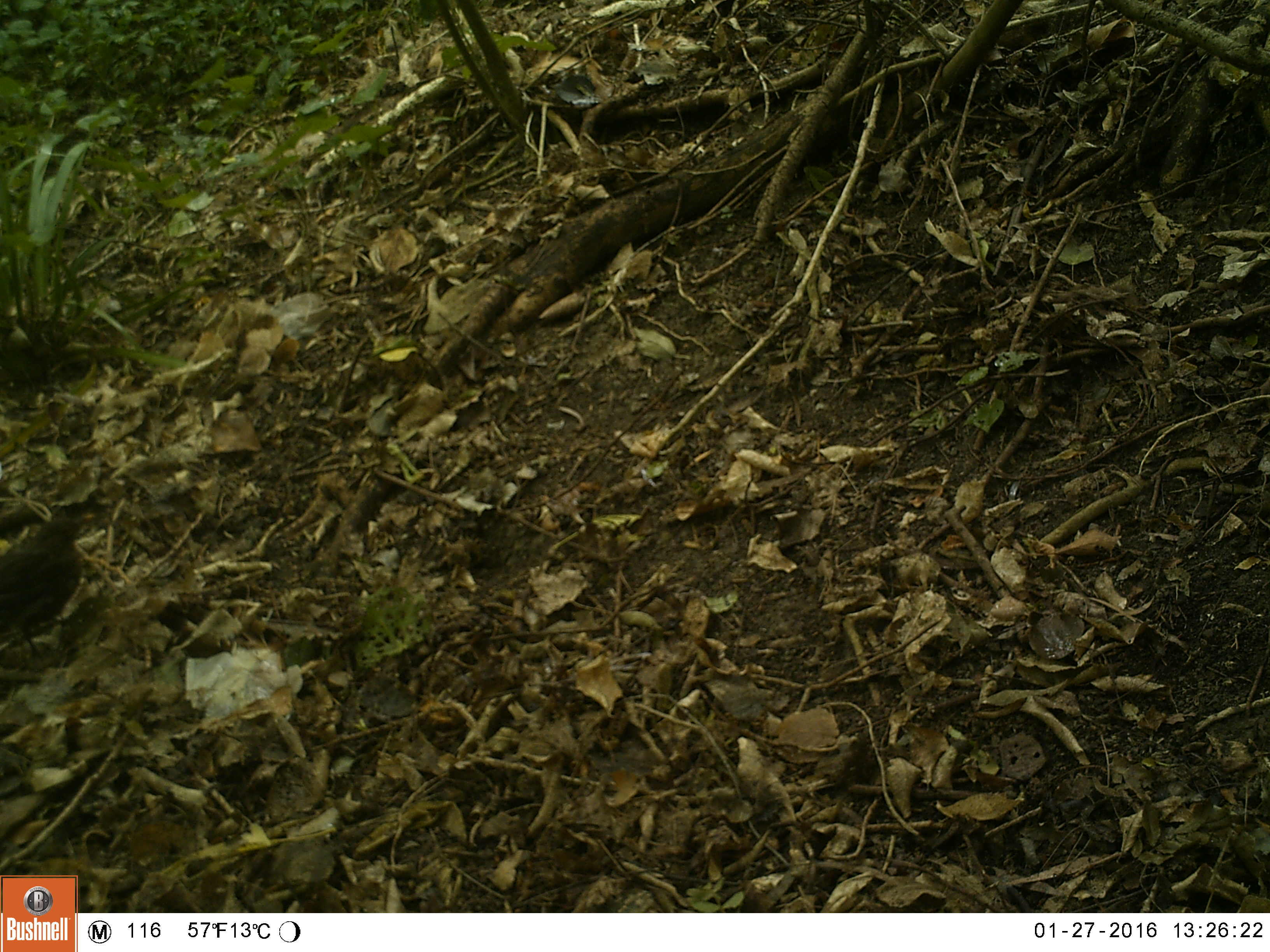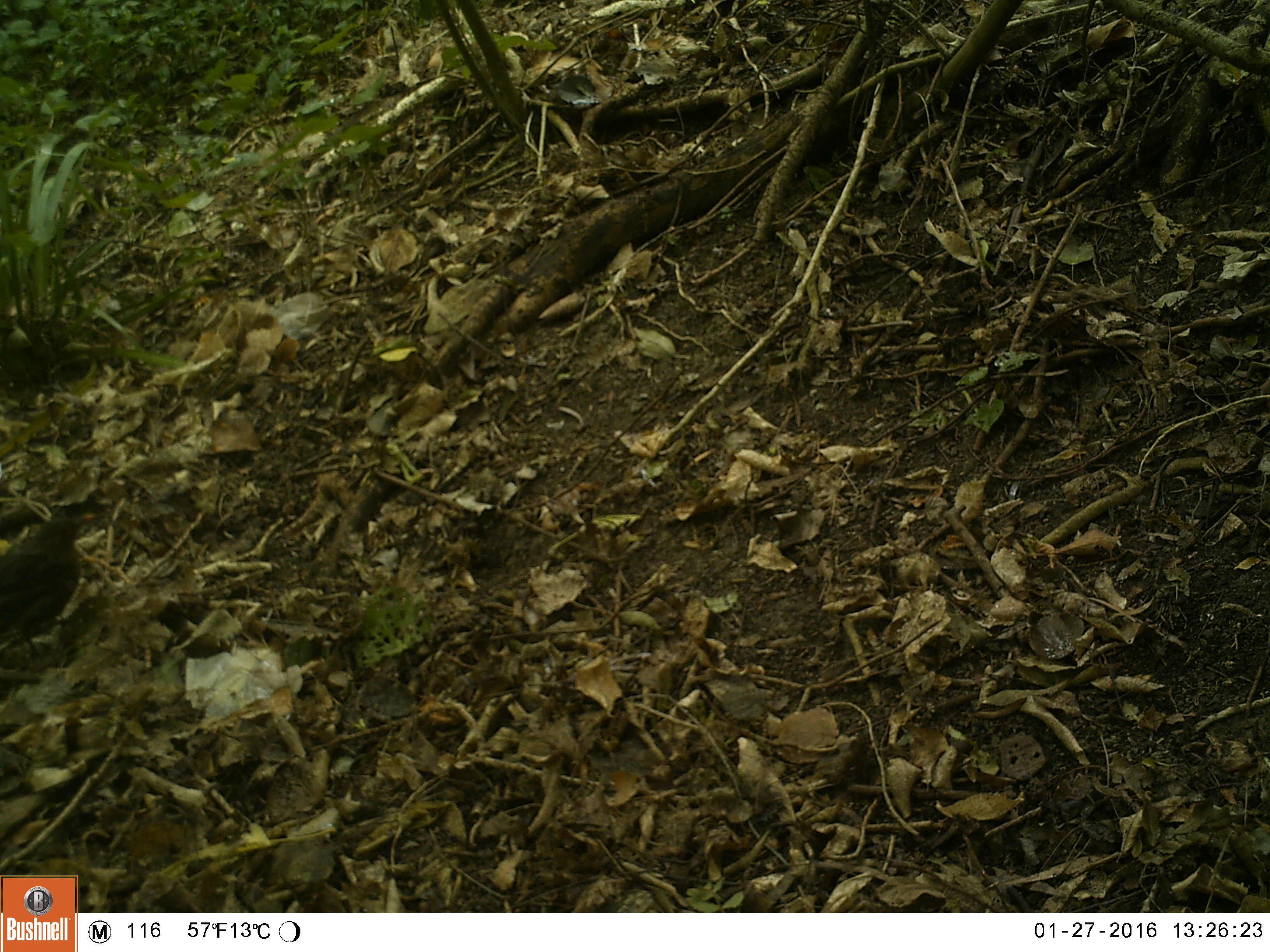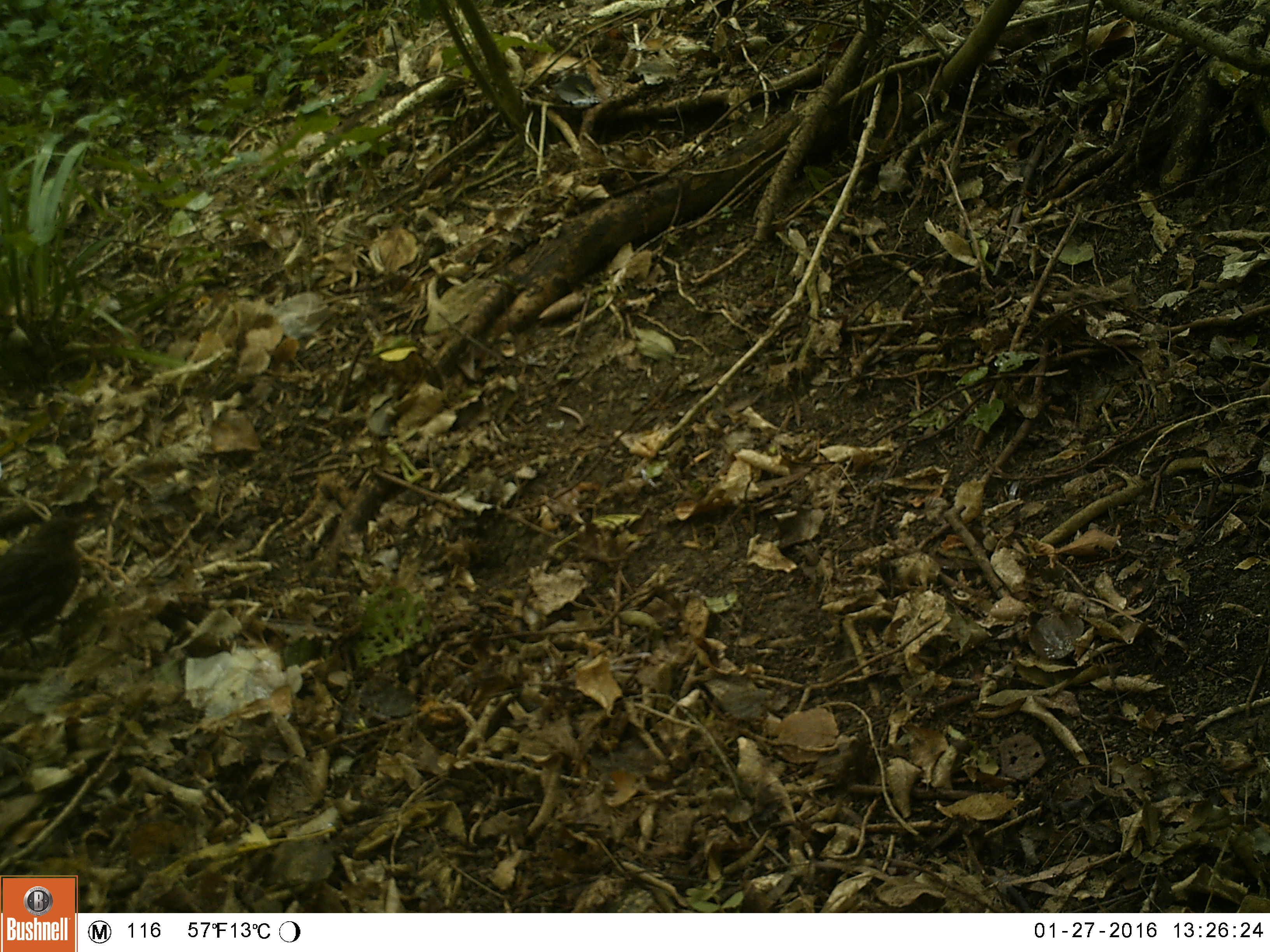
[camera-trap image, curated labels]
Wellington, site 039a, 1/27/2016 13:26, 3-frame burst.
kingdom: Animalia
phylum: Chordata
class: Aves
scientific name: Aves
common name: bird